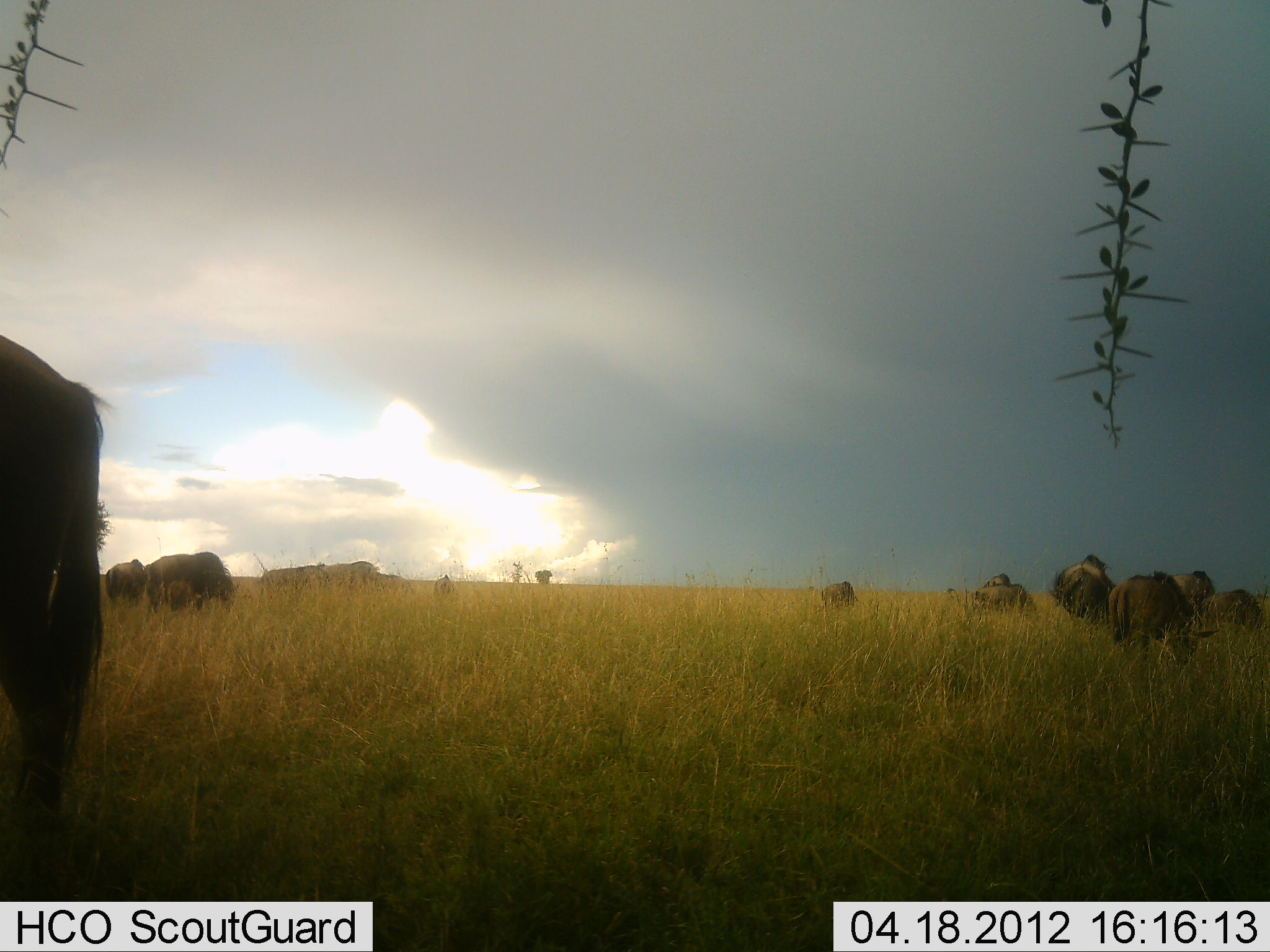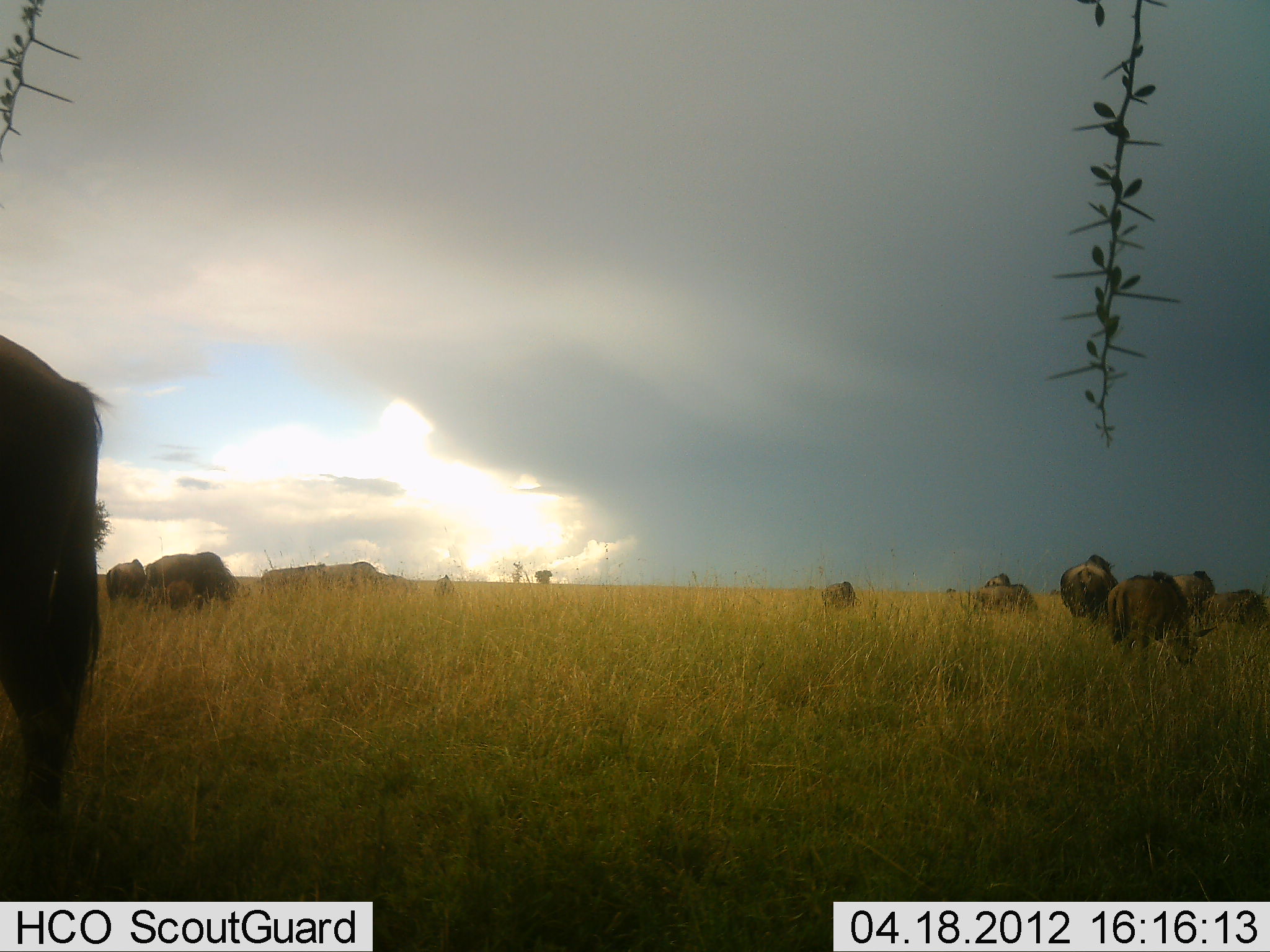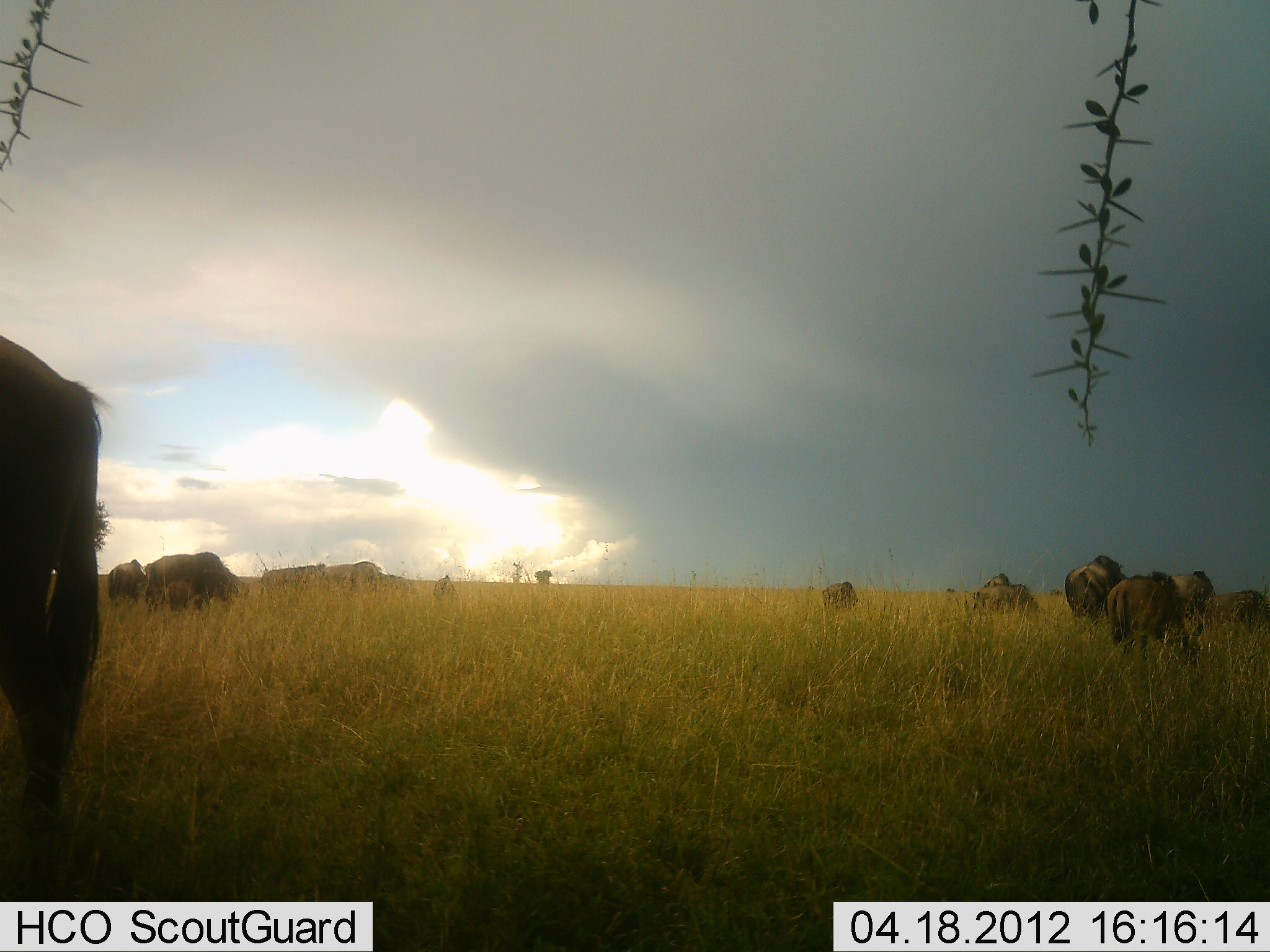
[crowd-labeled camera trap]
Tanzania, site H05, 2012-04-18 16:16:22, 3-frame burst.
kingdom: Animalia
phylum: Chordata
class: Mammalia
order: Artiodactyla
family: Bovidae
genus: Connochaetes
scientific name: Connochaetes taurinus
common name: blue wildebeest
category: wildebeest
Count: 11-50.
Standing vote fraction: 58%.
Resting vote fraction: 8%.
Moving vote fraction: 8%.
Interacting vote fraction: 0%.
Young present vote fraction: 25%.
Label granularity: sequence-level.